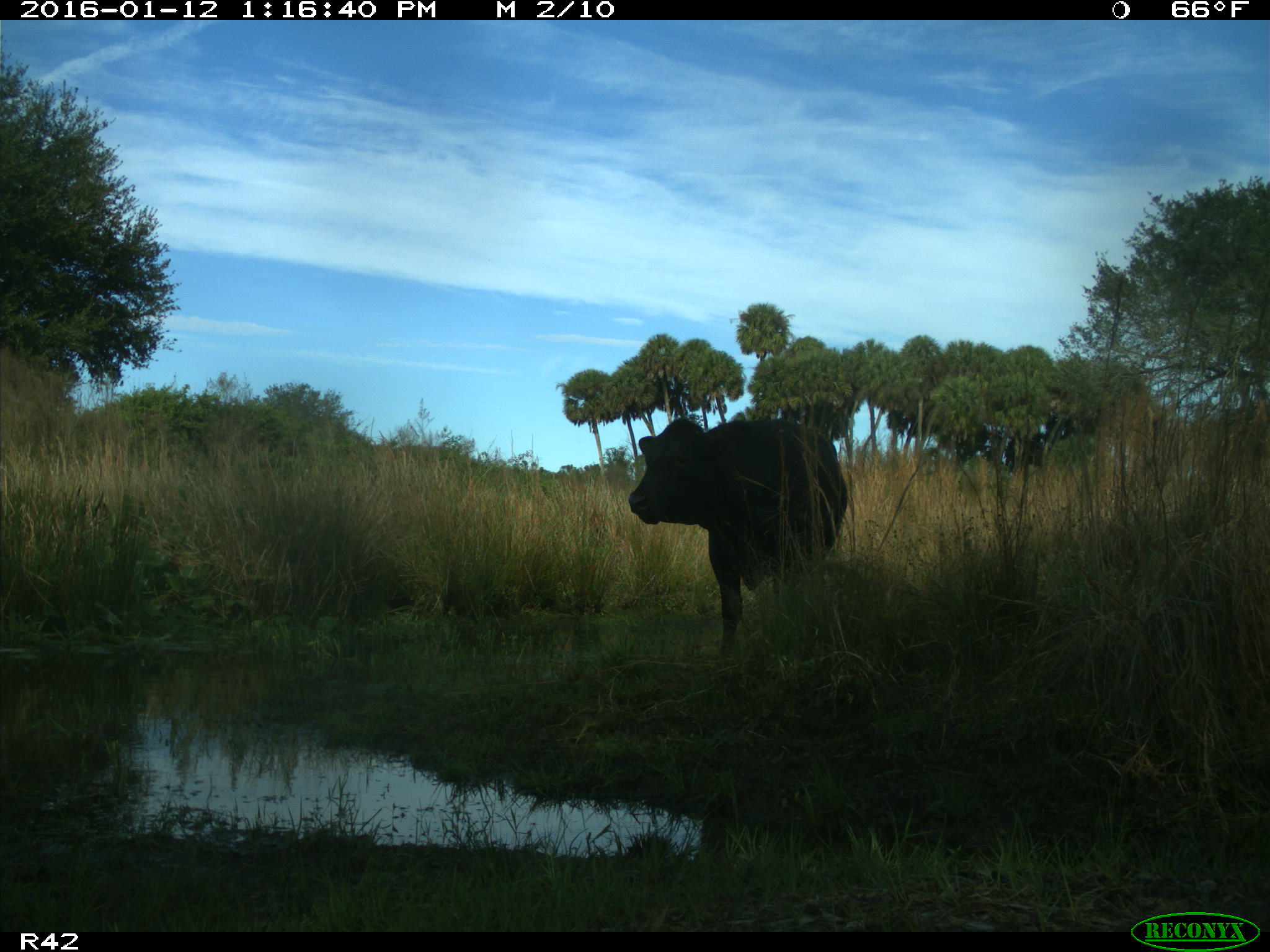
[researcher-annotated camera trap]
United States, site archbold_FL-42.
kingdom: Animalia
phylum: Chordata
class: Mammalia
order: Artiodactyla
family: Bovidae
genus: Bos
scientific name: Bos taurus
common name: domestic cow